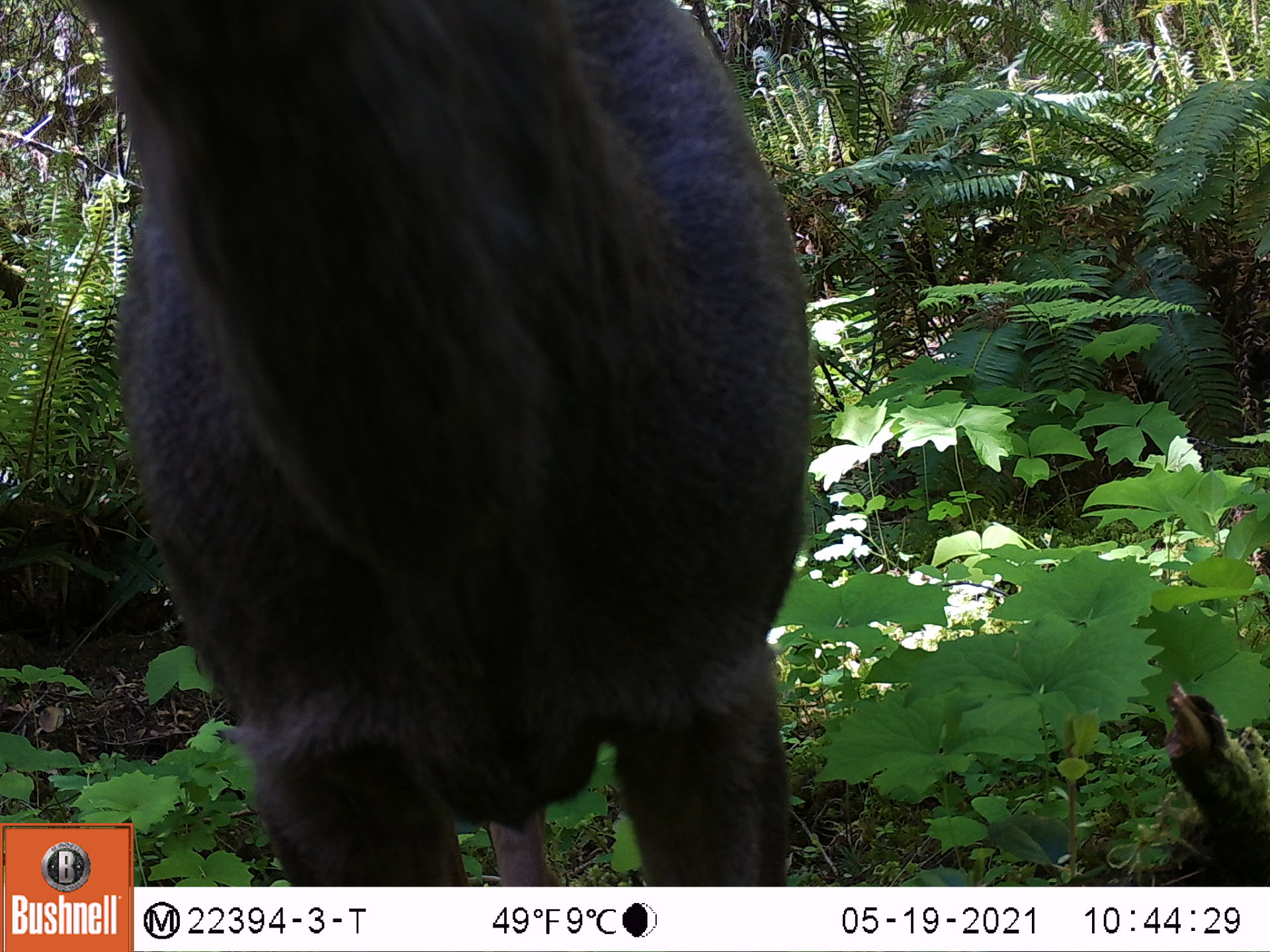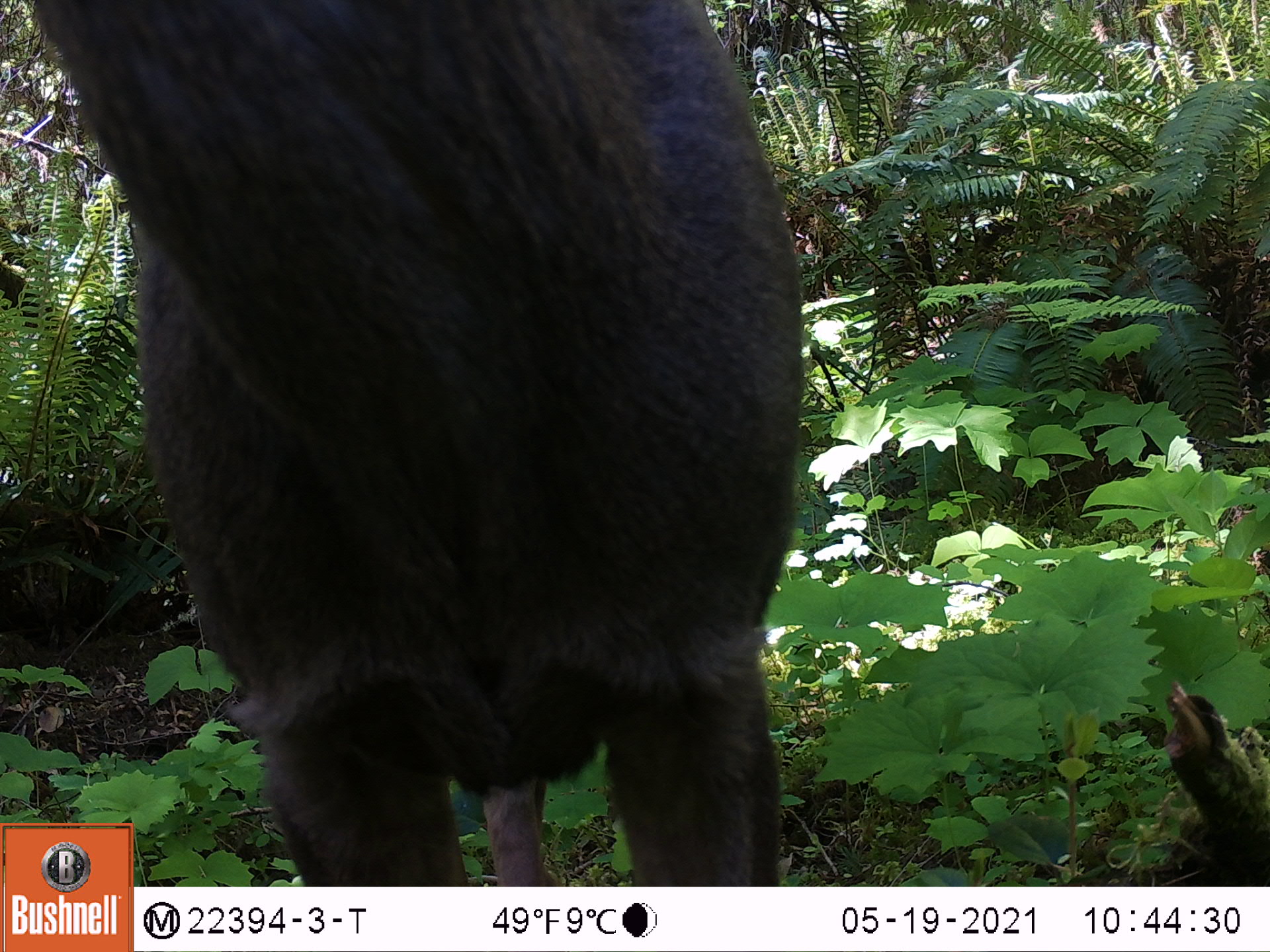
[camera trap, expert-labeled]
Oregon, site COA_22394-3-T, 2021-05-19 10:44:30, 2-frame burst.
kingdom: Animalia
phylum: Chordata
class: Mammalia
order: Artiodactyla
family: Cervidae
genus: Odocoileus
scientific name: Odocoileus hemionus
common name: black-tailed deer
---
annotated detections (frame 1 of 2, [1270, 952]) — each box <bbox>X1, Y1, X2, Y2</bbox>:
black-tailed deer: <bbox>135, 0, 830, 883</bbox>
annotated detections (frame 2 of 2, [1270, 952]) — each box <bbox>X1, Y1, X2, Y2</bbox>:
black-tailed deer: <bbox>134, 0, 818, 883</bbox>